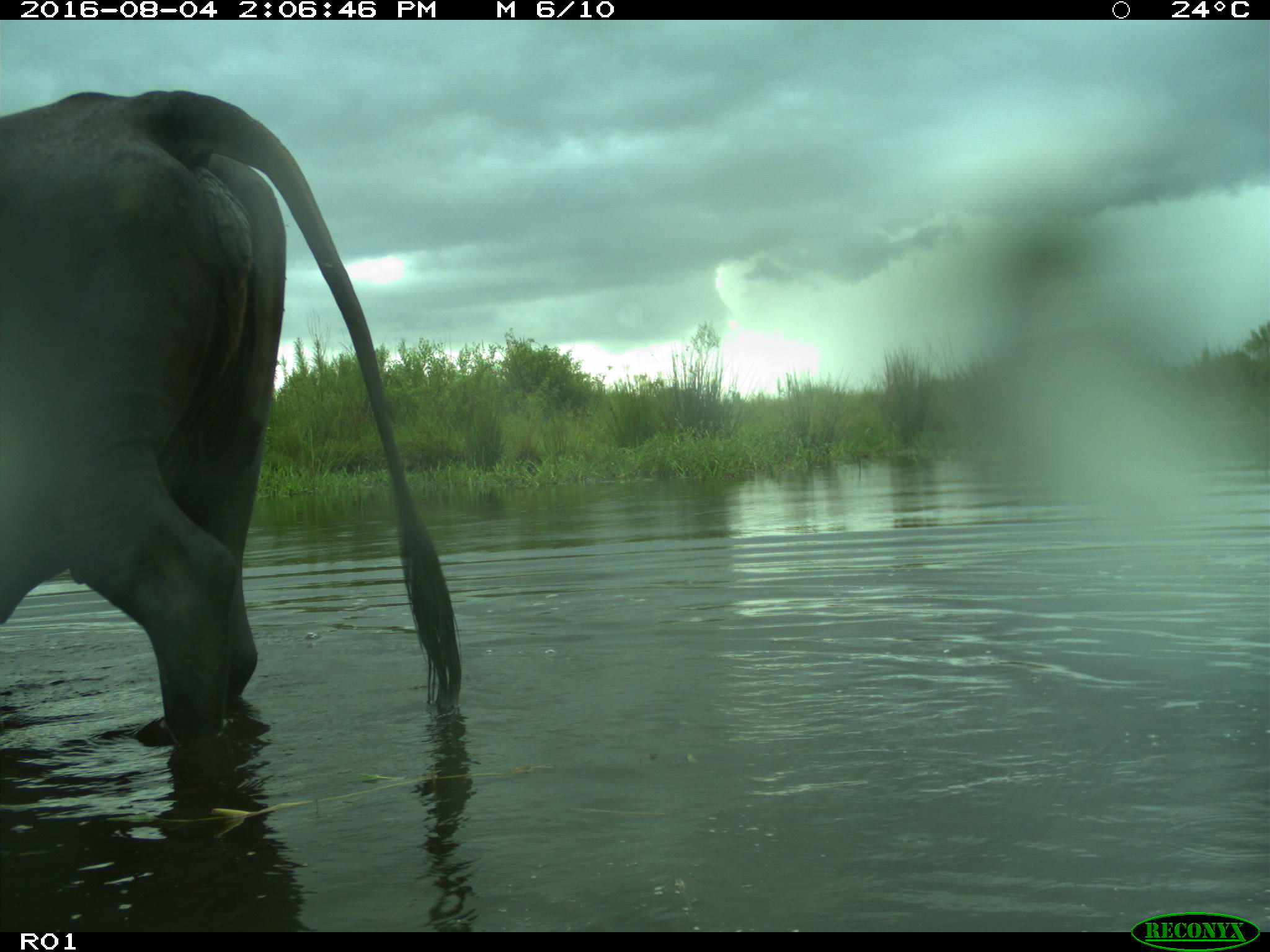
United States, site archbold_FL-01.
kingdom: Animalia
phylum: Chordata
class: Mammalia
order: Artiodactyla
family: Bovidae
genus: Bos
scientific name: Bos taurus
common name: domestic cow